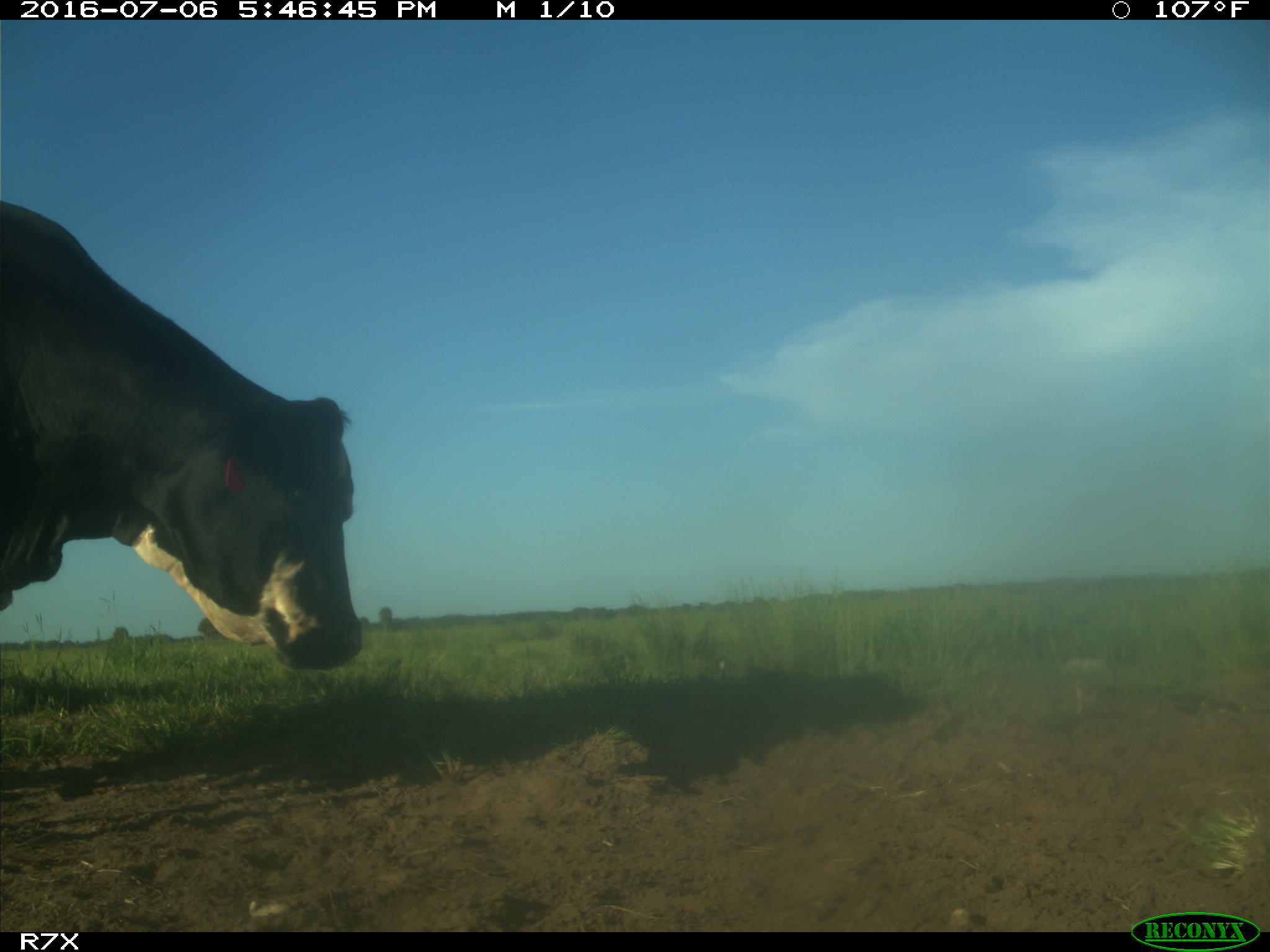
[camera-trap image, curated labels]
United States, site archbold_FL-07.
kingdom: Animalia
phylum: Chordata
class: Mammalia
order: Artiodactyla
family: Bovidae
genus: Bos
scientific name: Bos taurus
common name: domestic cow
Bos taurus (domestic cow).